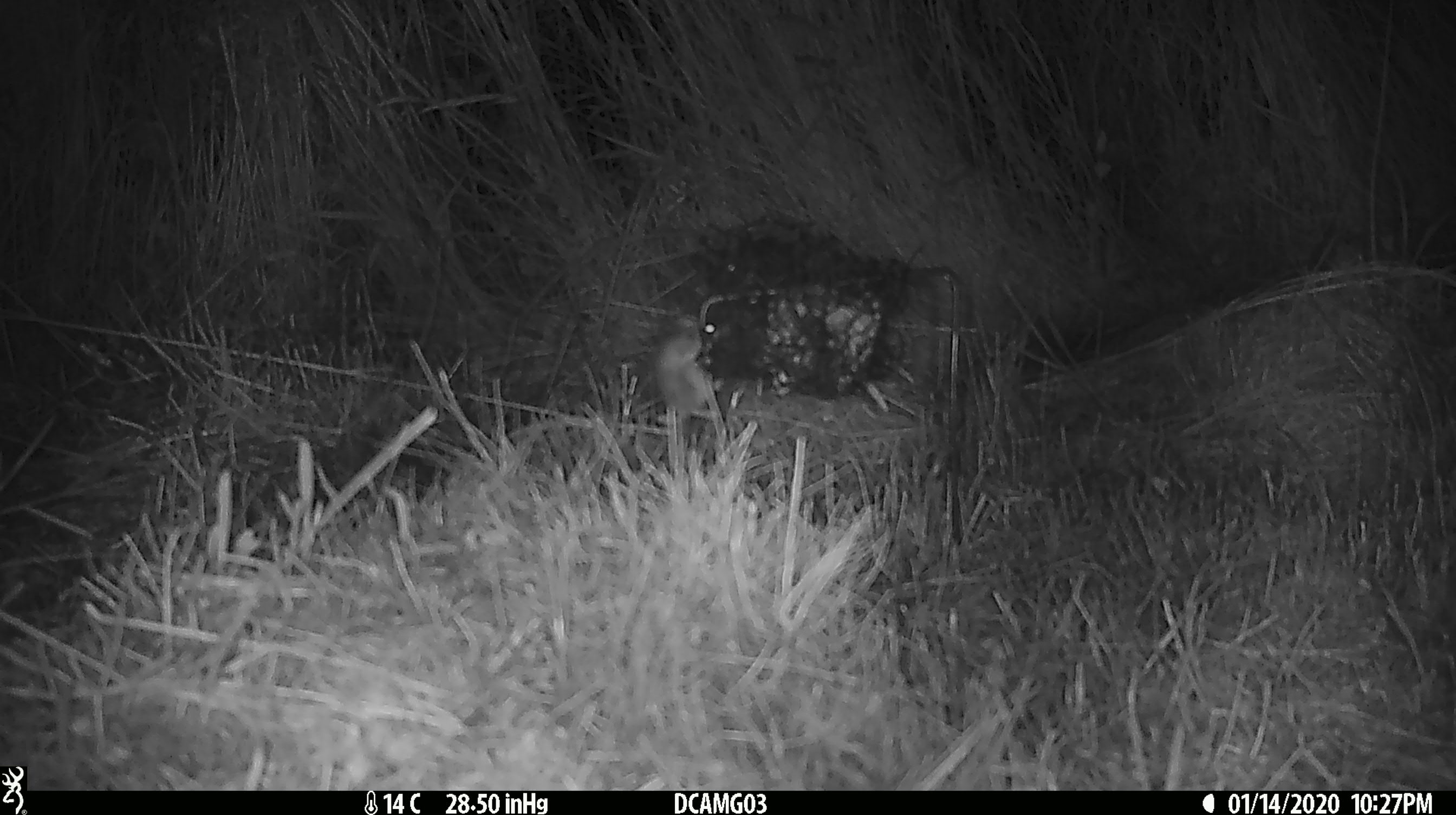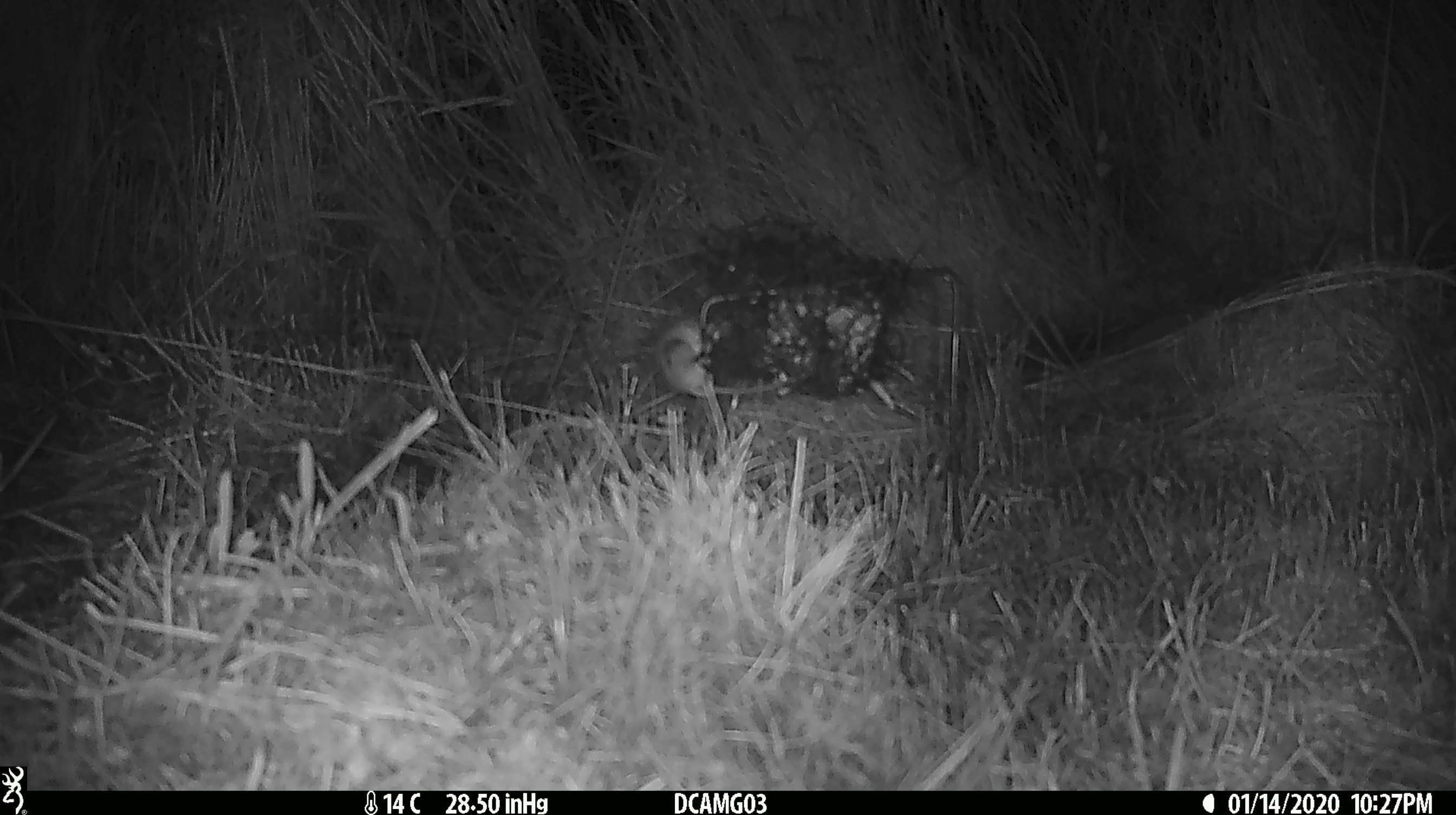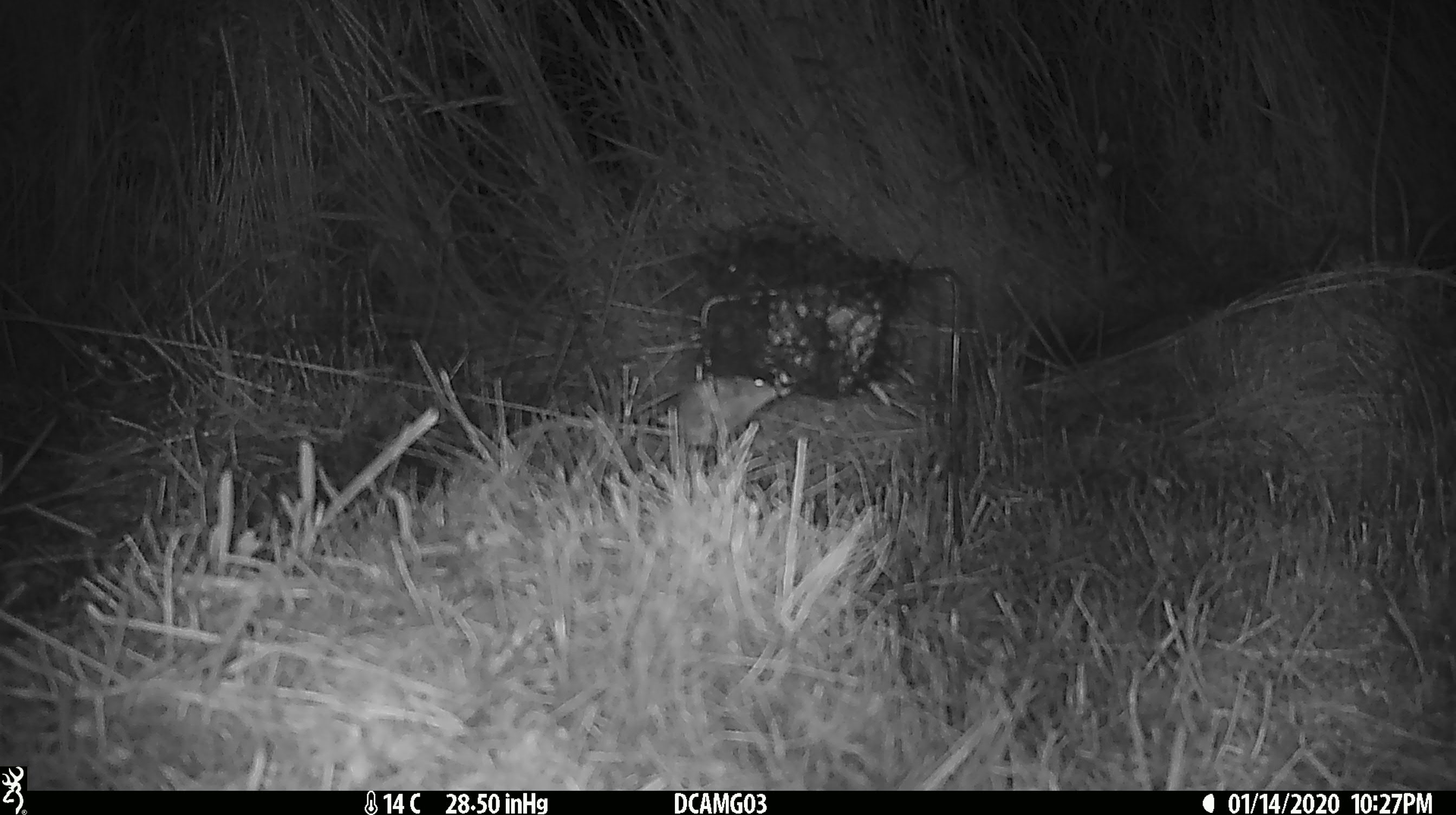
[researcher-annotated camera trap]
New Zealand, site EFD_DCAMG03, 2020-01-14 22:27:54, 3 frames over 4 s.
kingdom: Animalia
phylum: Chordata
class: Mammalia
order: Rodentia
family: Muridae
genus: Mus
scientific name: Mus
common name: mouse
Mouse (Mus).